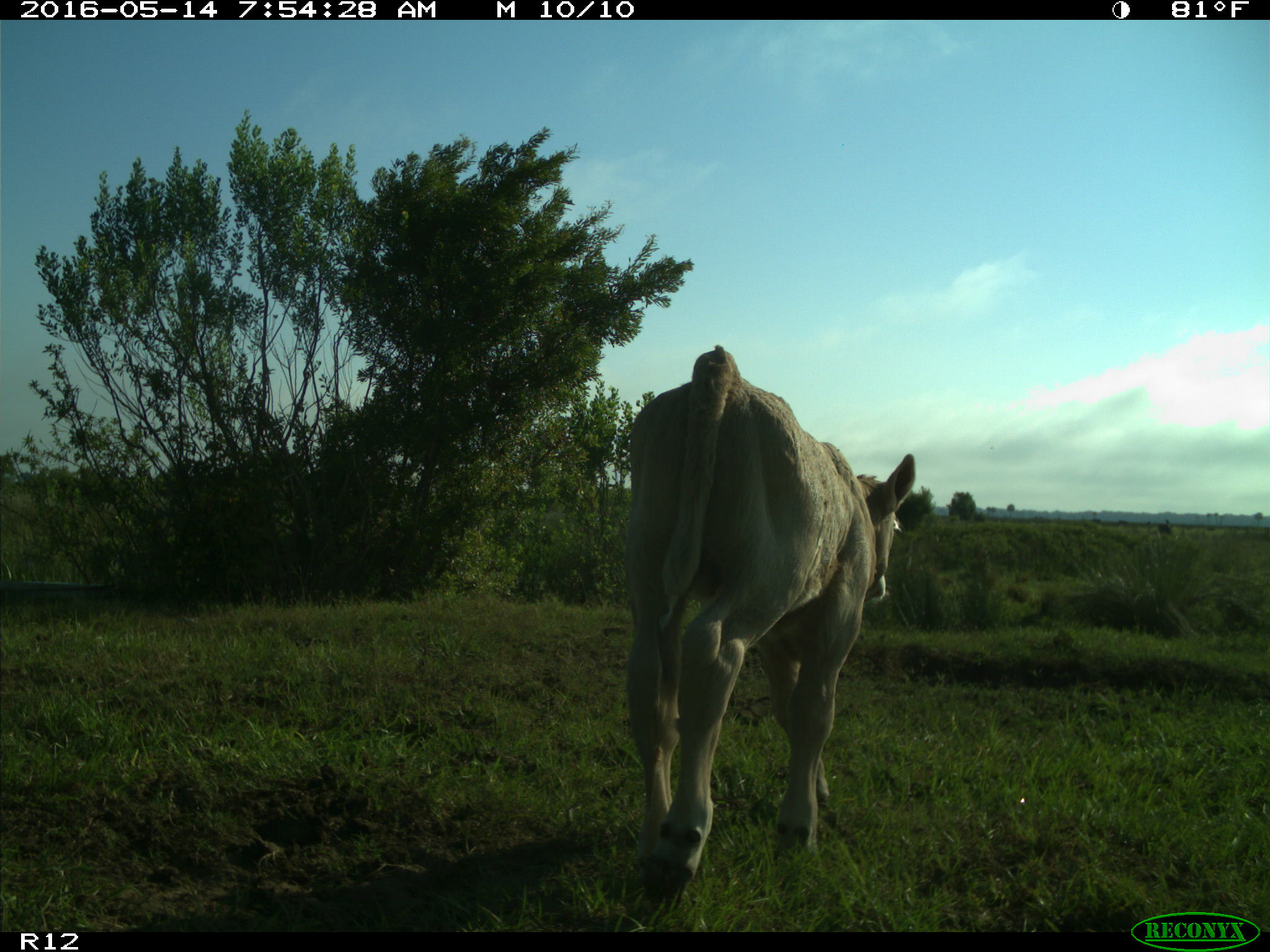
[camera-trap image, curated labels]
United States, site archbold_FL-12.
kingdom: Animalia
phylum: Chordata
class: Mammalia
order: Artiodactyla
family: Bovidae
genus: Bos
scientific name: Bos taurus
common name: domestic cow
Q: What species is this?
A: Bos taurus (domestic cow).